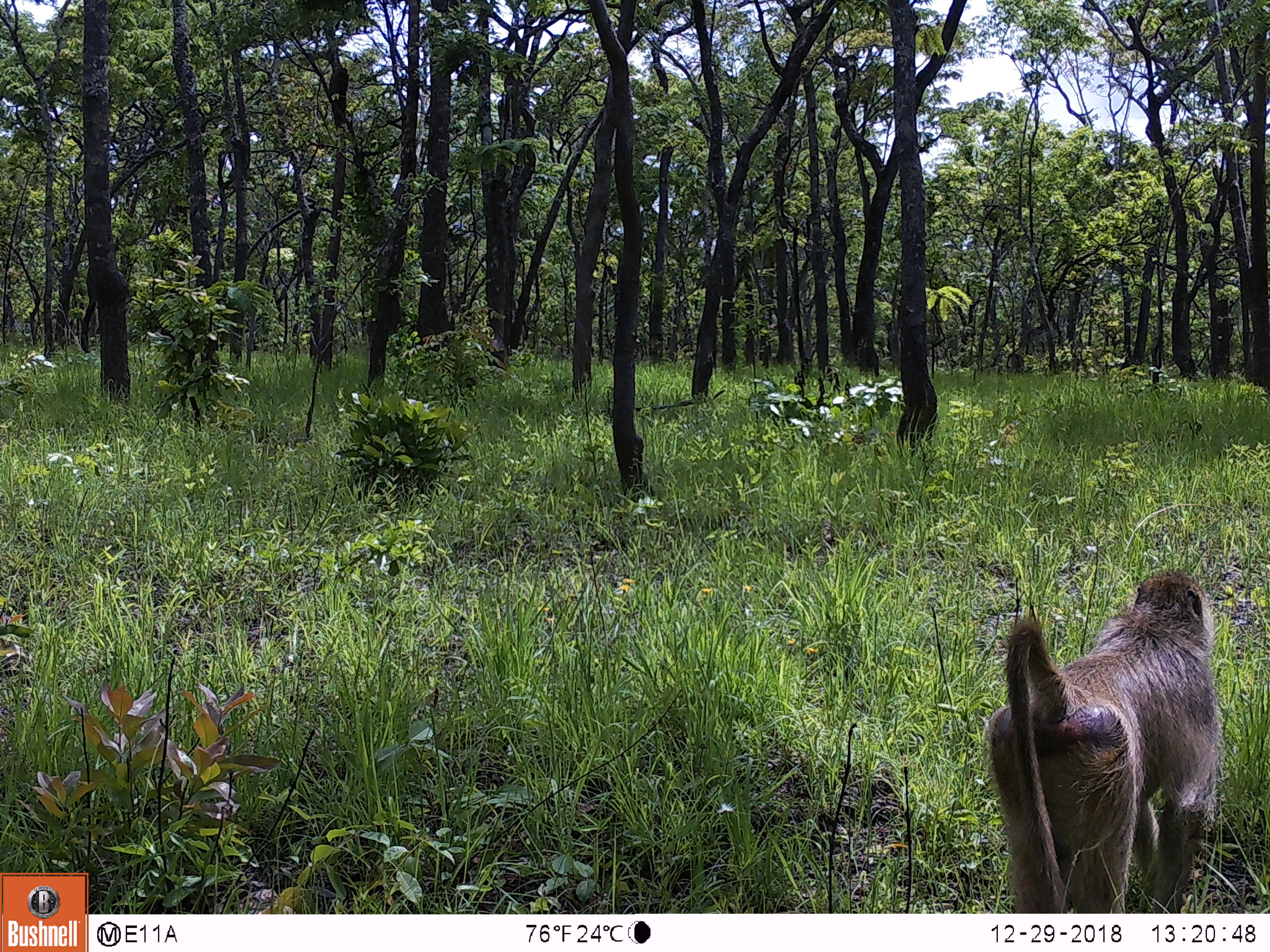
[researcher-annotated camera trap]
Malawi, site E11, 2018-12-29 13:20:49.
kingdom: Animalia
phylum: Chordata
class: Mammalia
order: Primates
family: Cercopithecidae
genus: Papio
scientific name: Papio cynocephalus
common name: yellow baboon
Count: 1.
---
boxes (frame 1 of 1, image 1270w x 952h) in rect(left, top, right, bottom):
yellow baboon: rect(986, 567, 1220, 910)